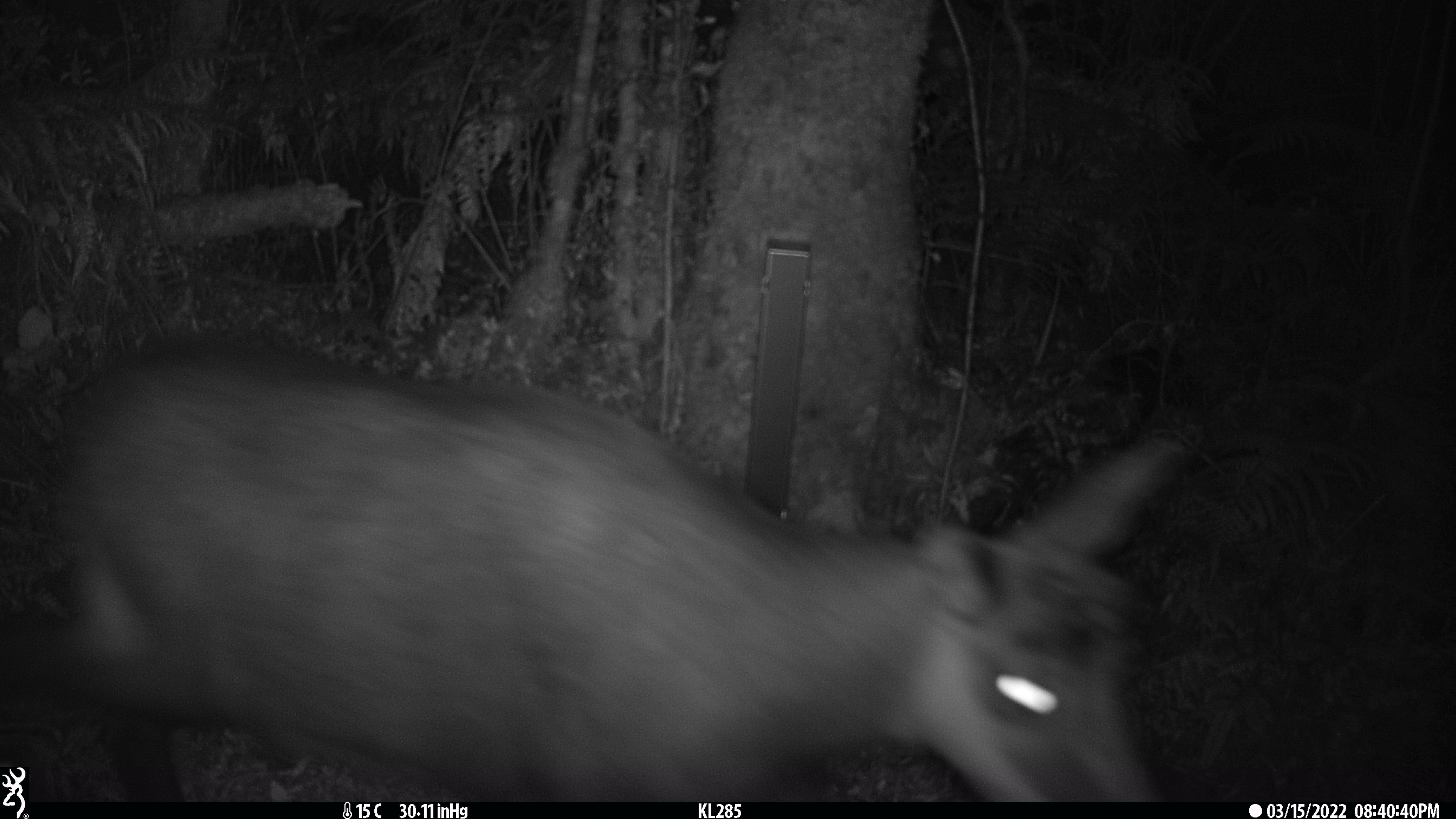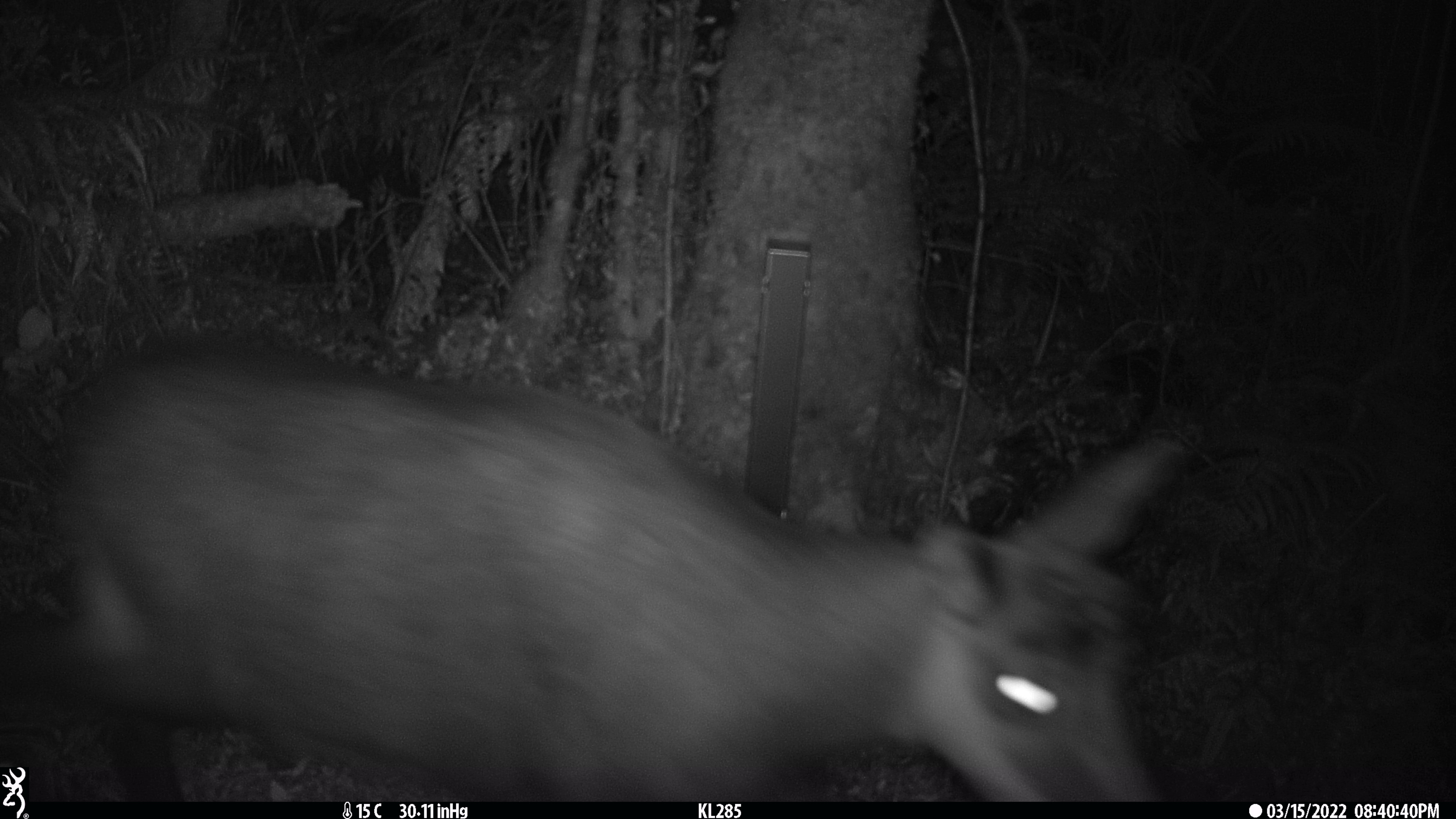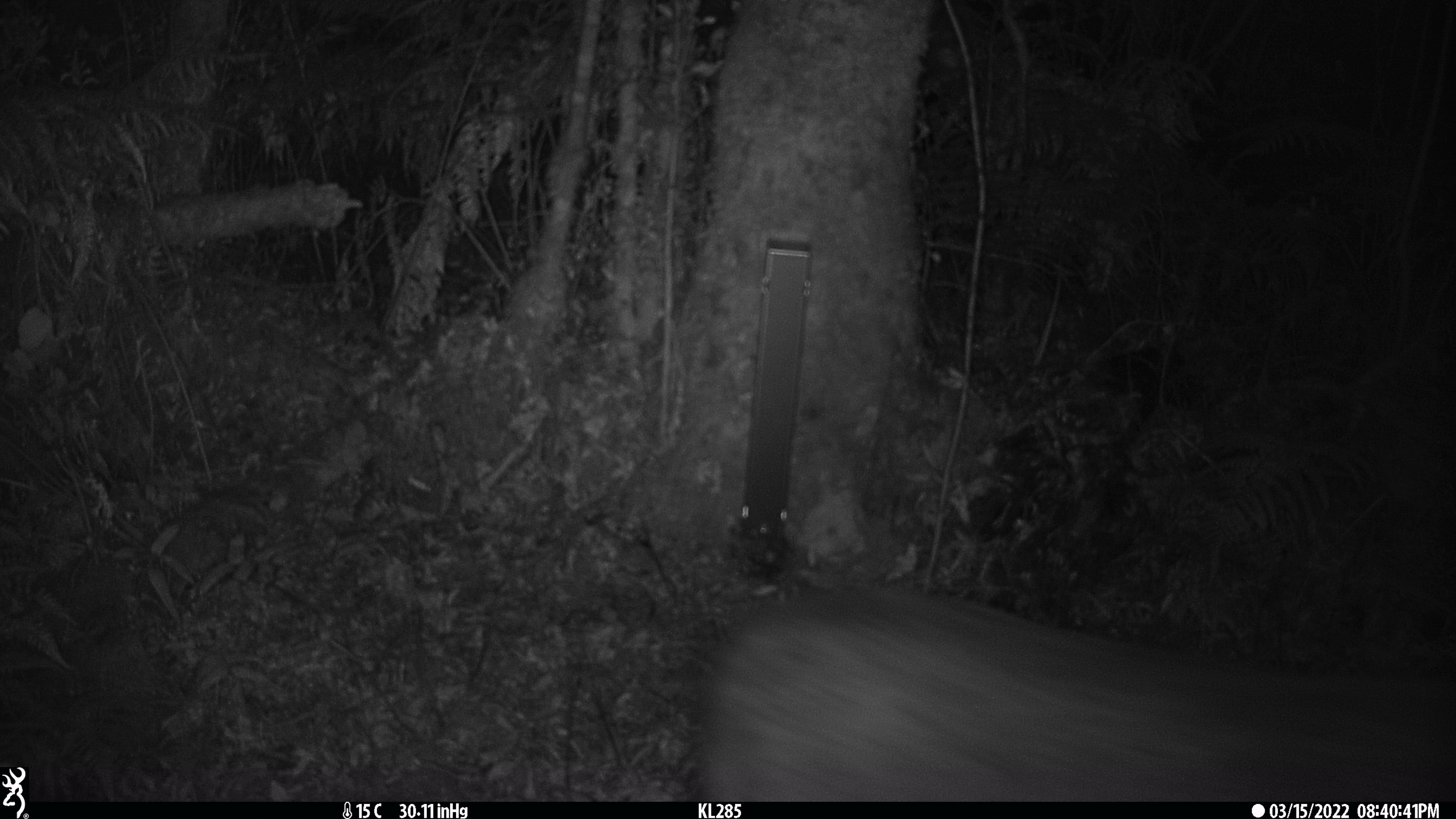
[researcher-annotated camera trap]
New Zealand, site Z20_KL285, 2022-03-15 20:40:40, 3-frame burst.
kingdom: Animalia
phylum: Chordata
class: Mammalia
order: Artiodactyla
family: Bovidae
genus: Rupicapra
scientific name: Rupicapra rupicapra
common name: alpine chamois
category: chamois